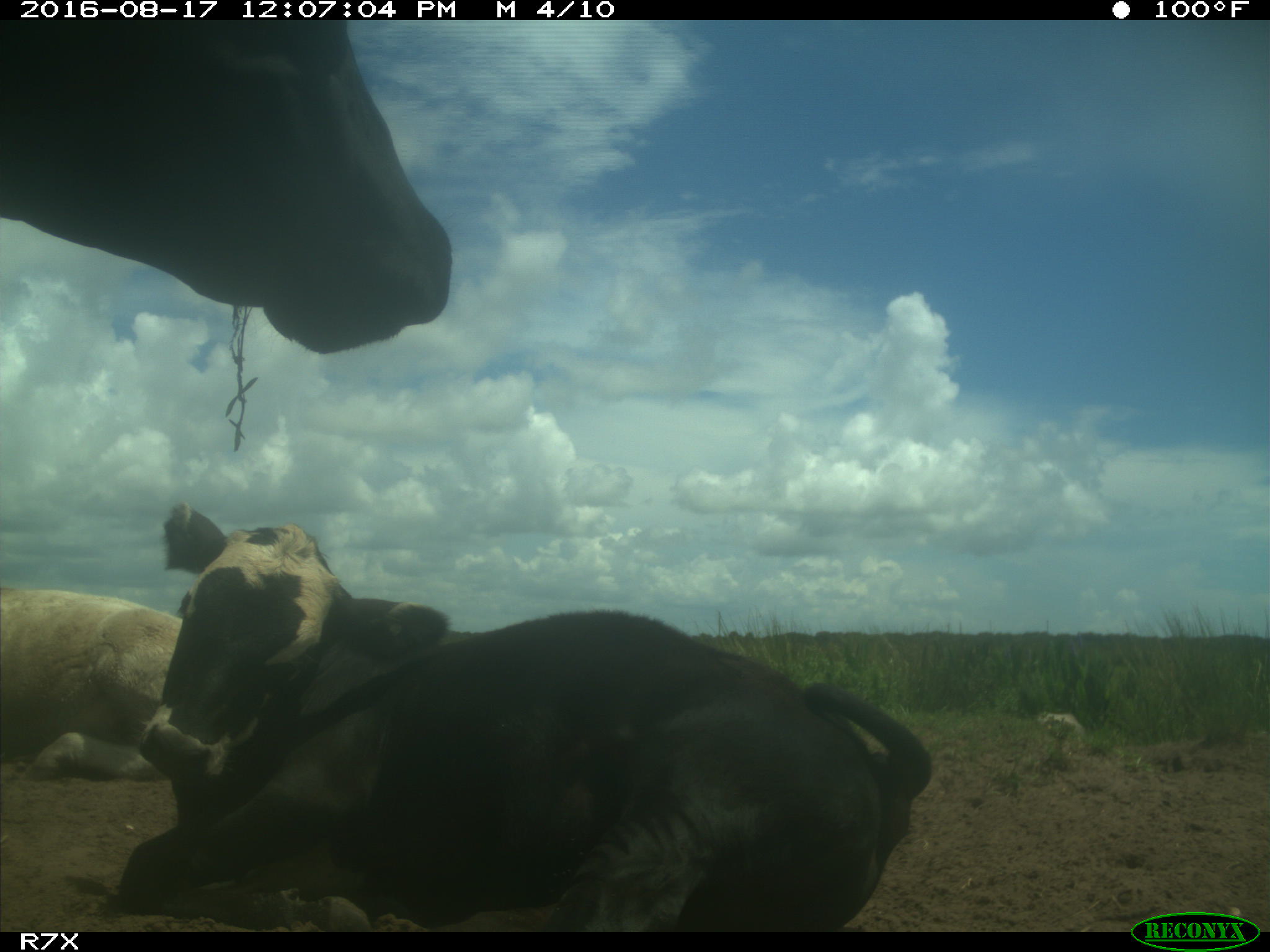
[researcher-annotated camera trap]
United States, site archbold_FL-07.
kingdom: Animalia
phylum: Chordata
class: Mammalia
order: Artiodactyla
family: Bovidae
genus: Bos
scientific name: Bos taurus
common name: domestic cow